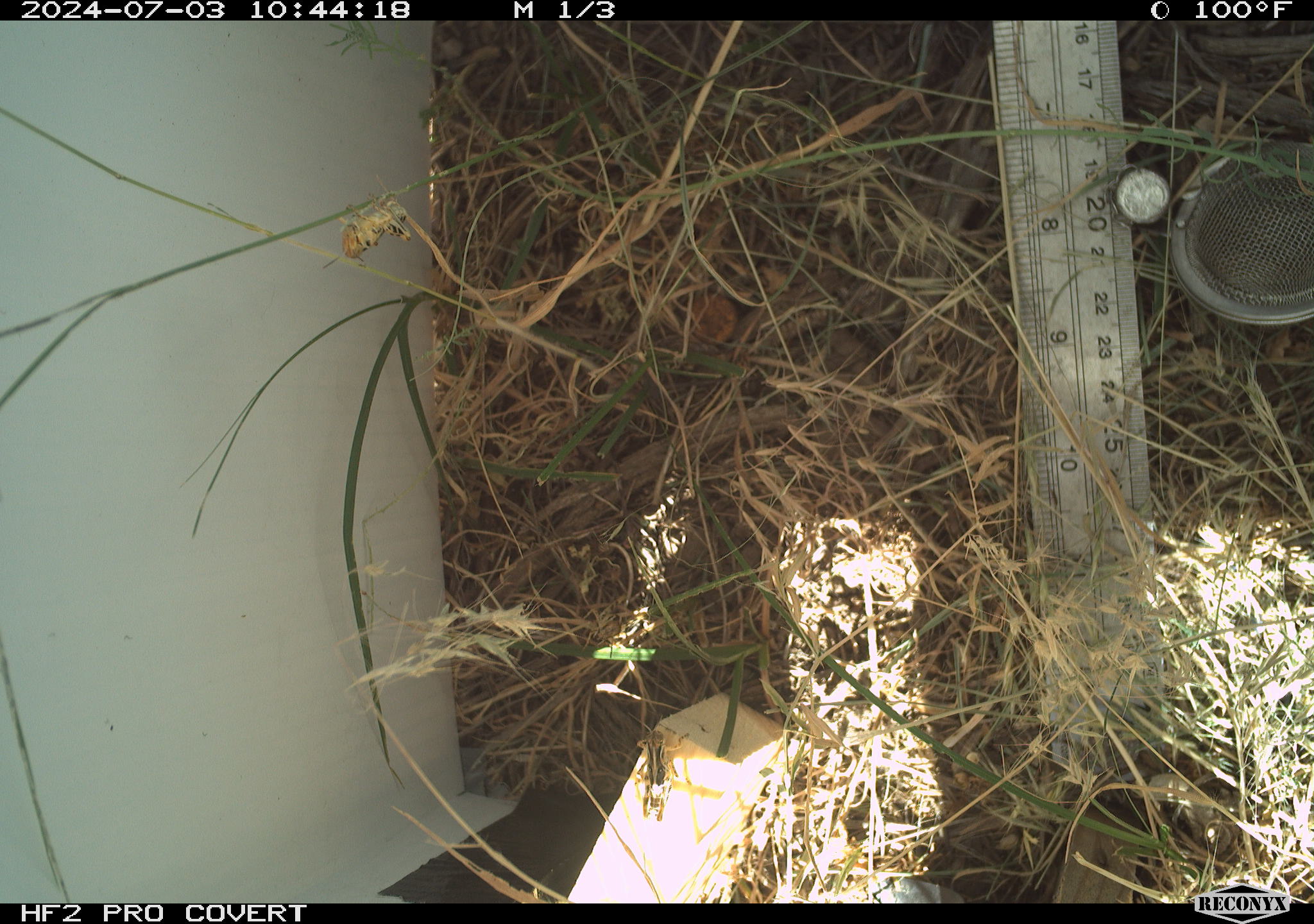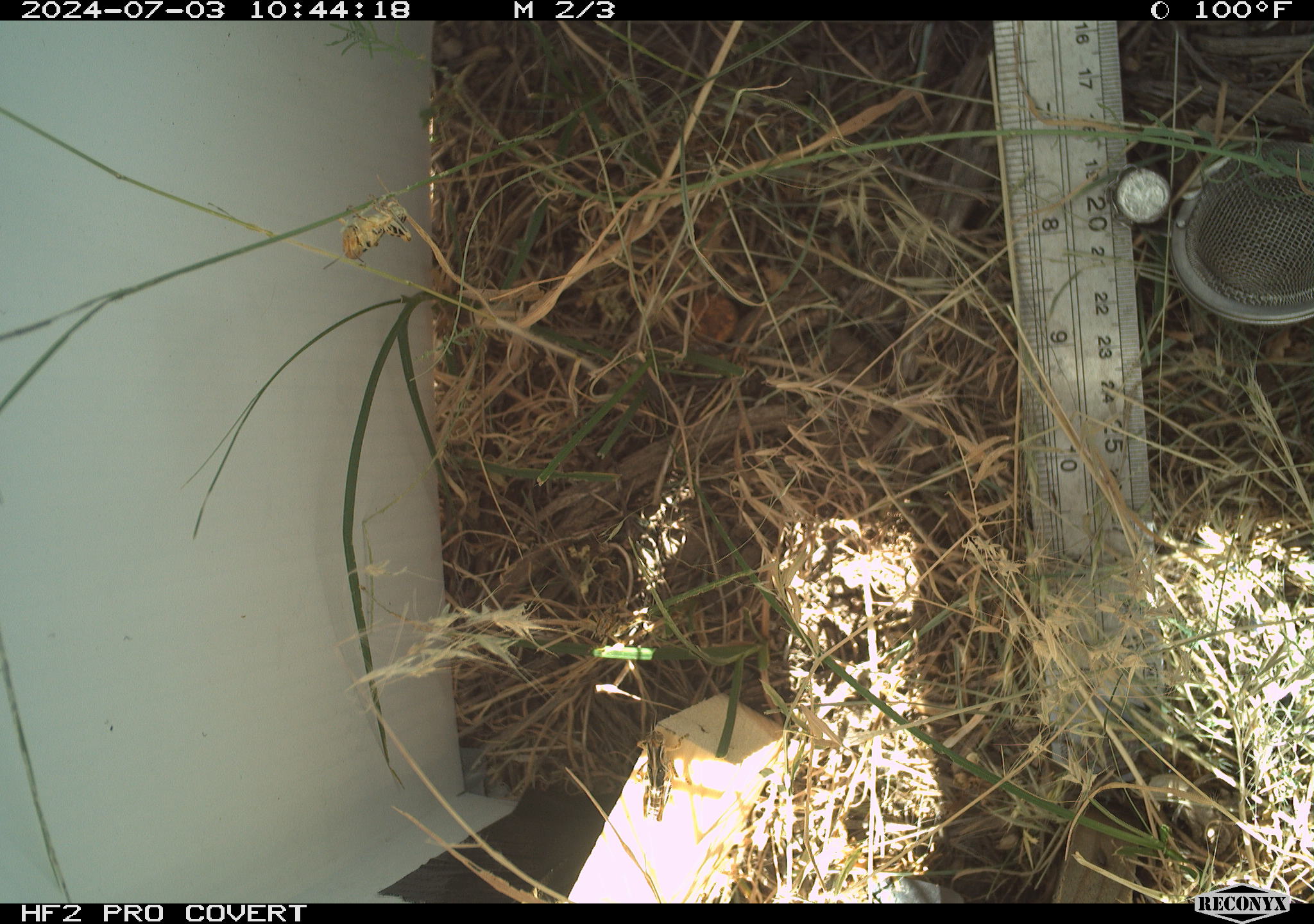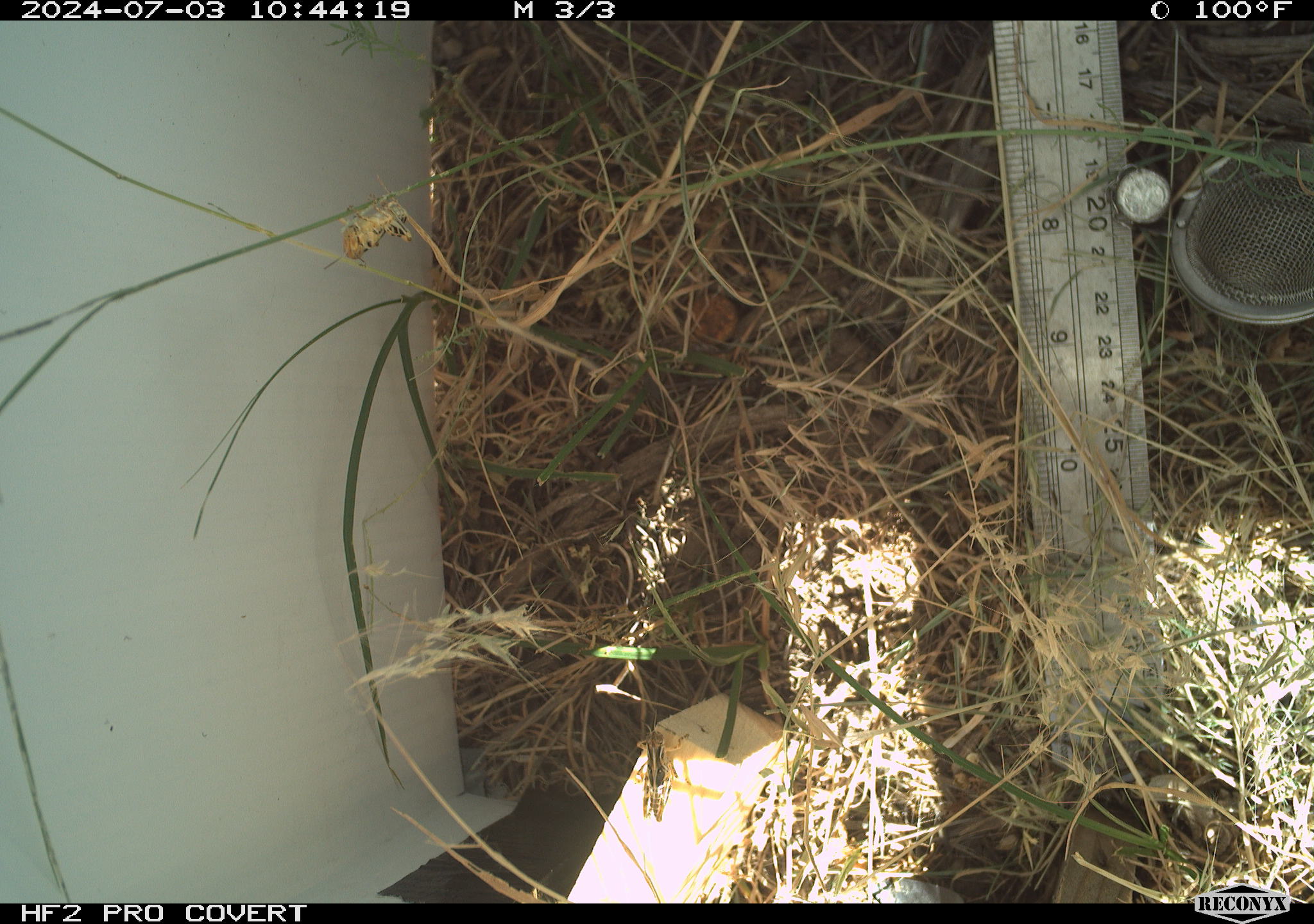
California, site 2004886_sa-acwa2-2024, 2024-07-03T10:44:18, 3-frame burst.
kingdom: Animalia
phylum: Arthropoda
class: Insecta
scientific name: Insecta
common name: insect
Insect (Insecta).